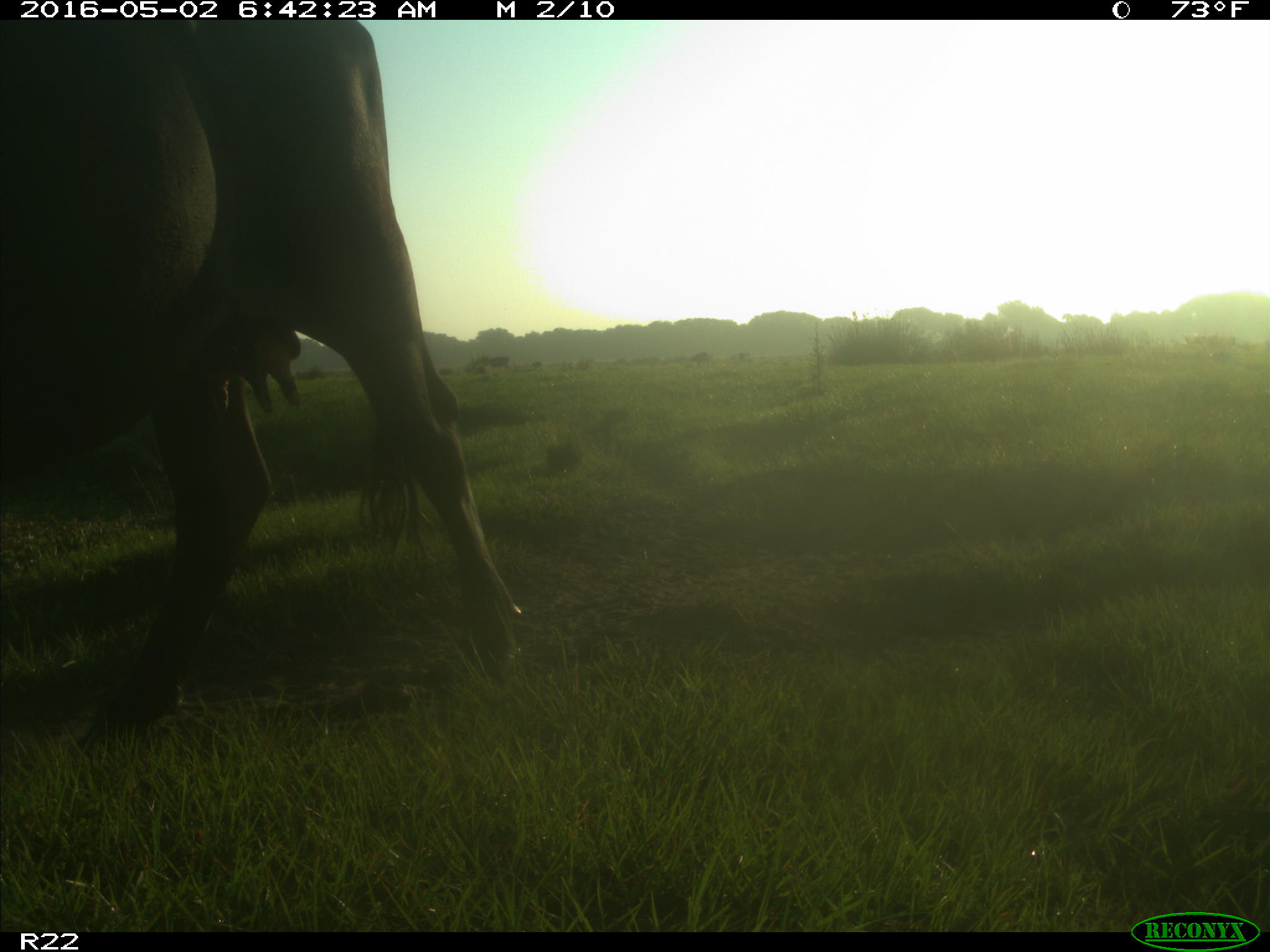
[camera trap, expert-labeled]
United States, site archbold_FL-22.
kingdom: Animalia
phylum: Chordata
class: Mammalia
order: Artiodactyla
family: Bovidae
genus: Bos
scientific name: Bos taurus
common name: domestic cow